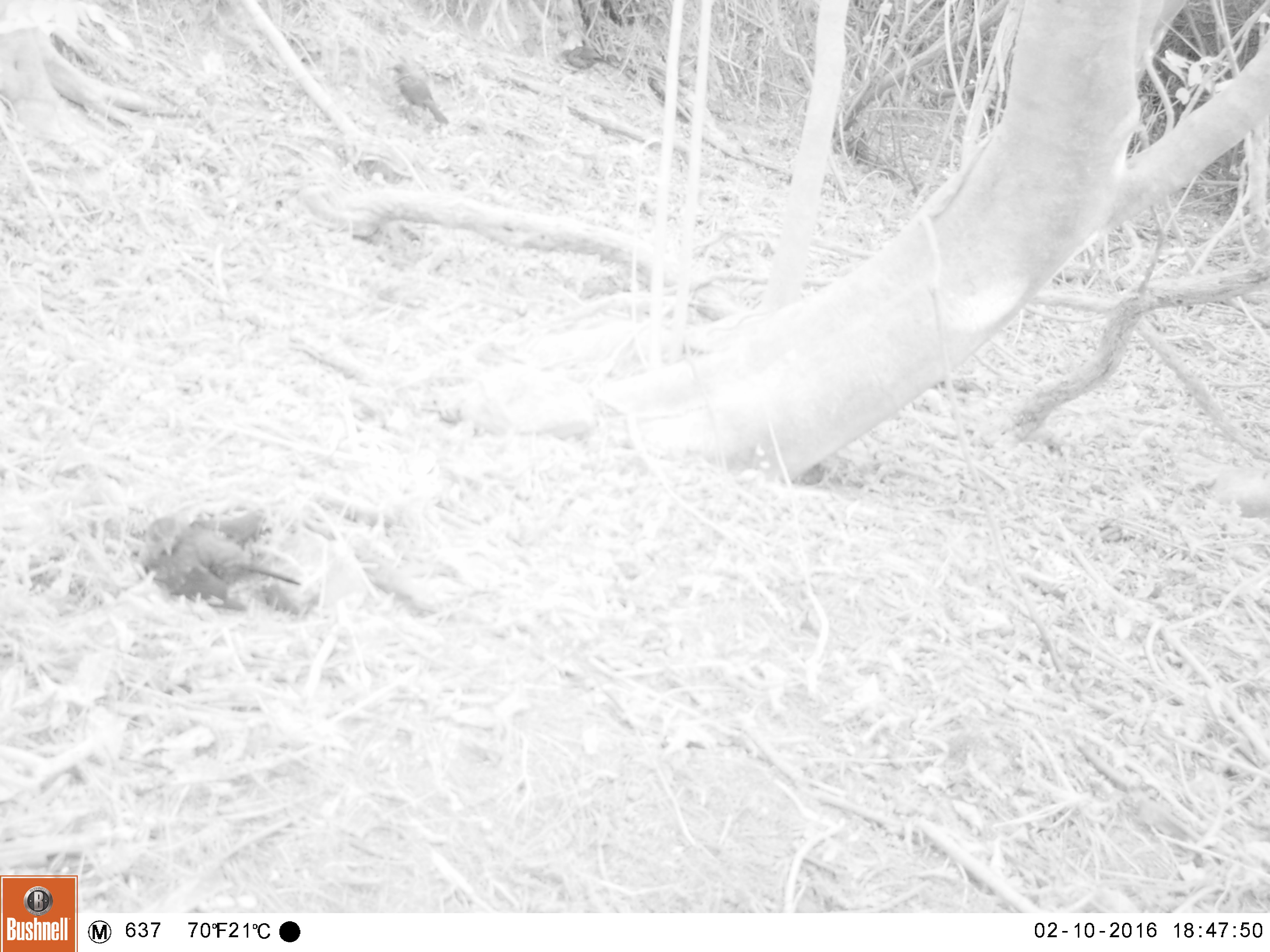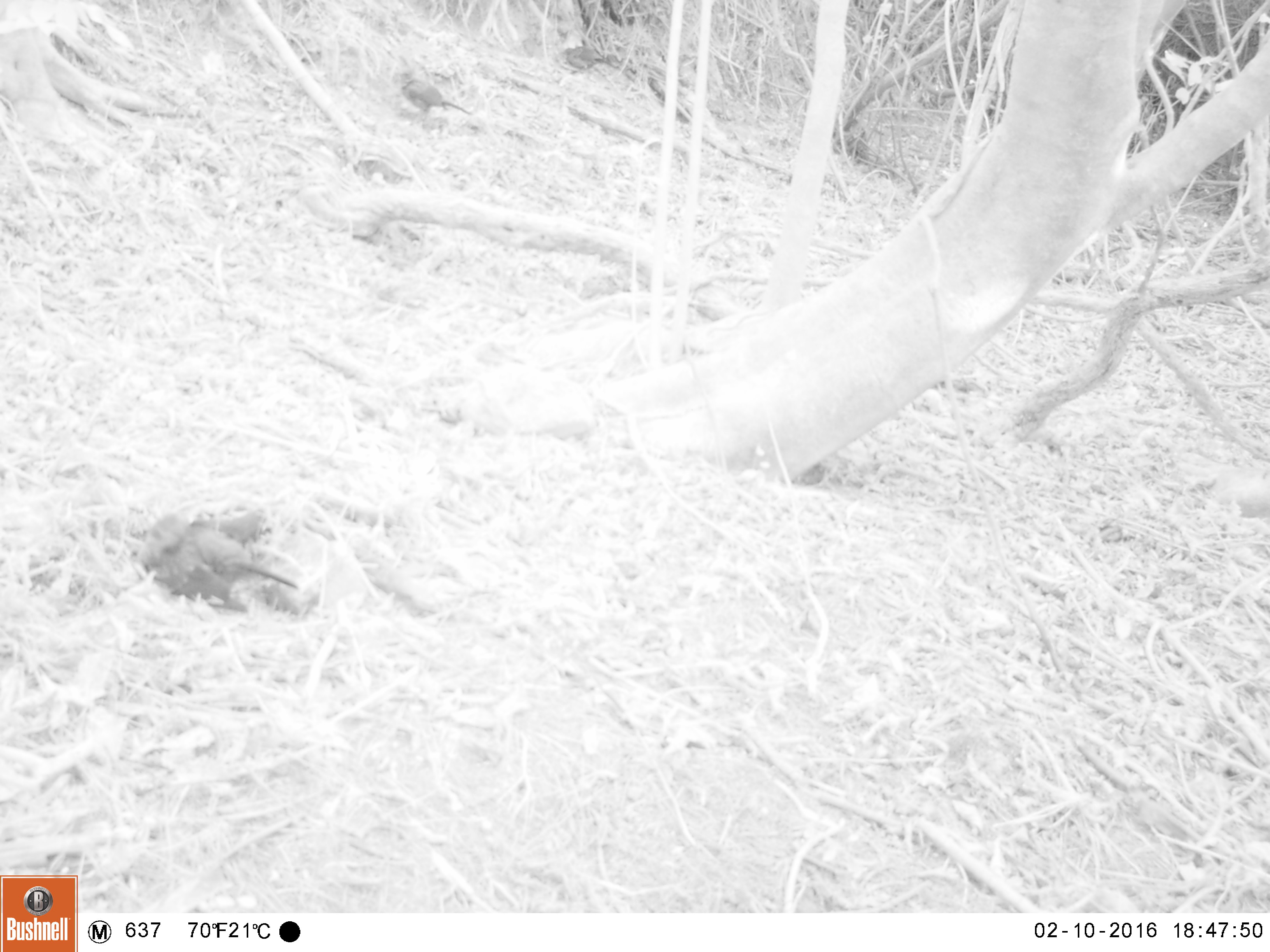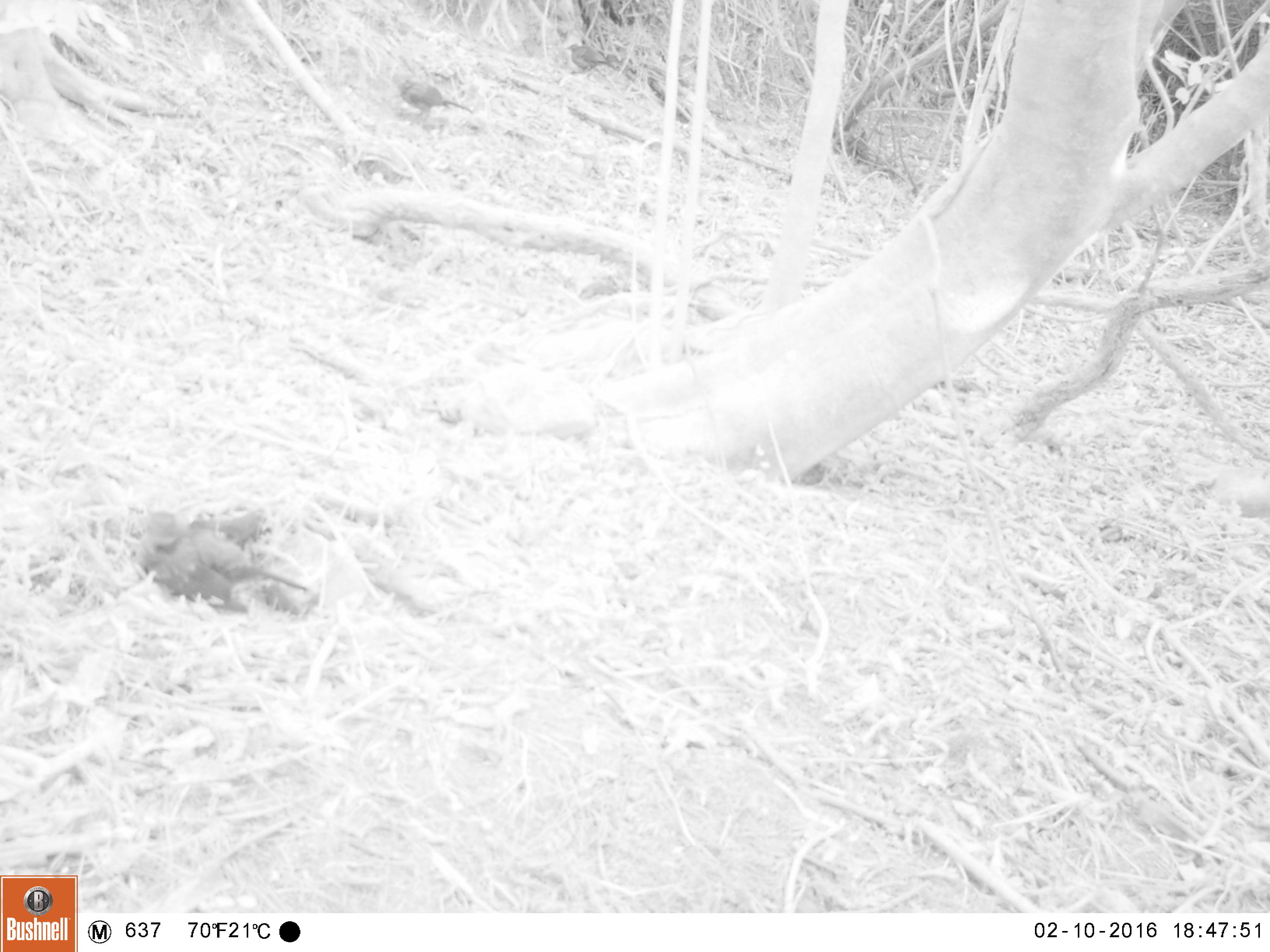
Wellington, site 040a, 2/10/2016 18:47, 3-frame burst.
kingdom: Animalia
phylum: Chordata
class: Aves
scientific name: Aves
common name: bird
Bird (Aves).